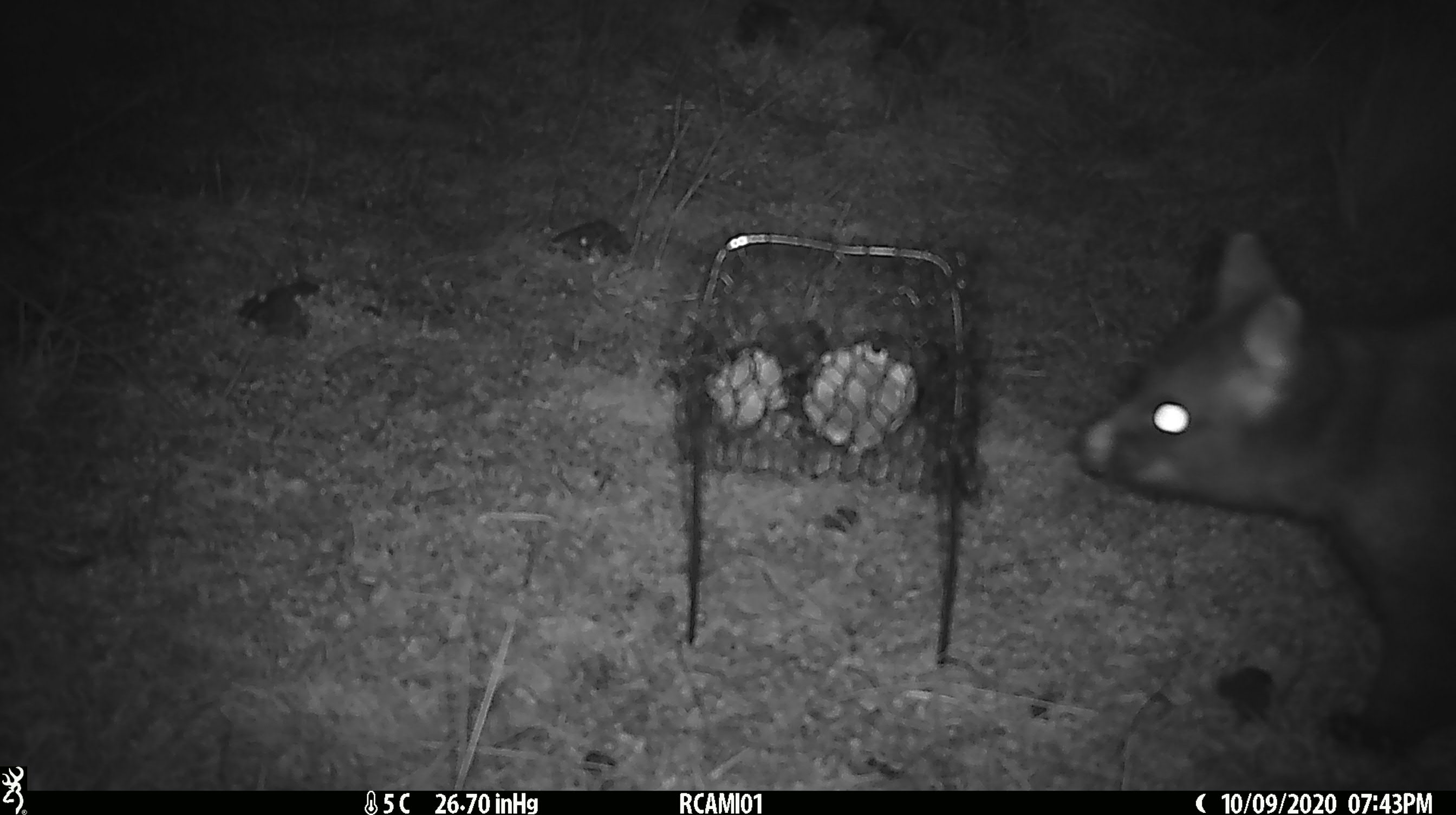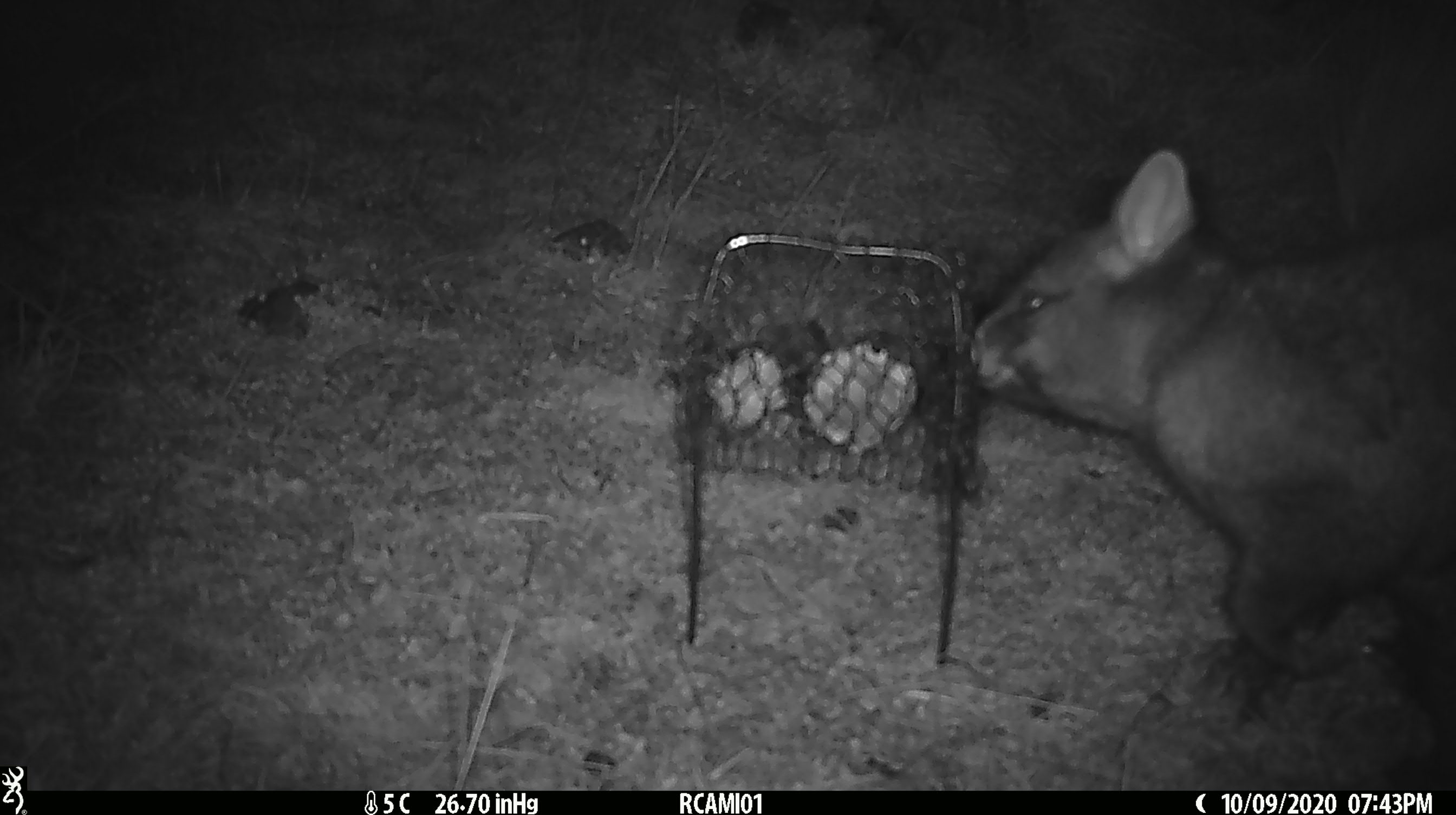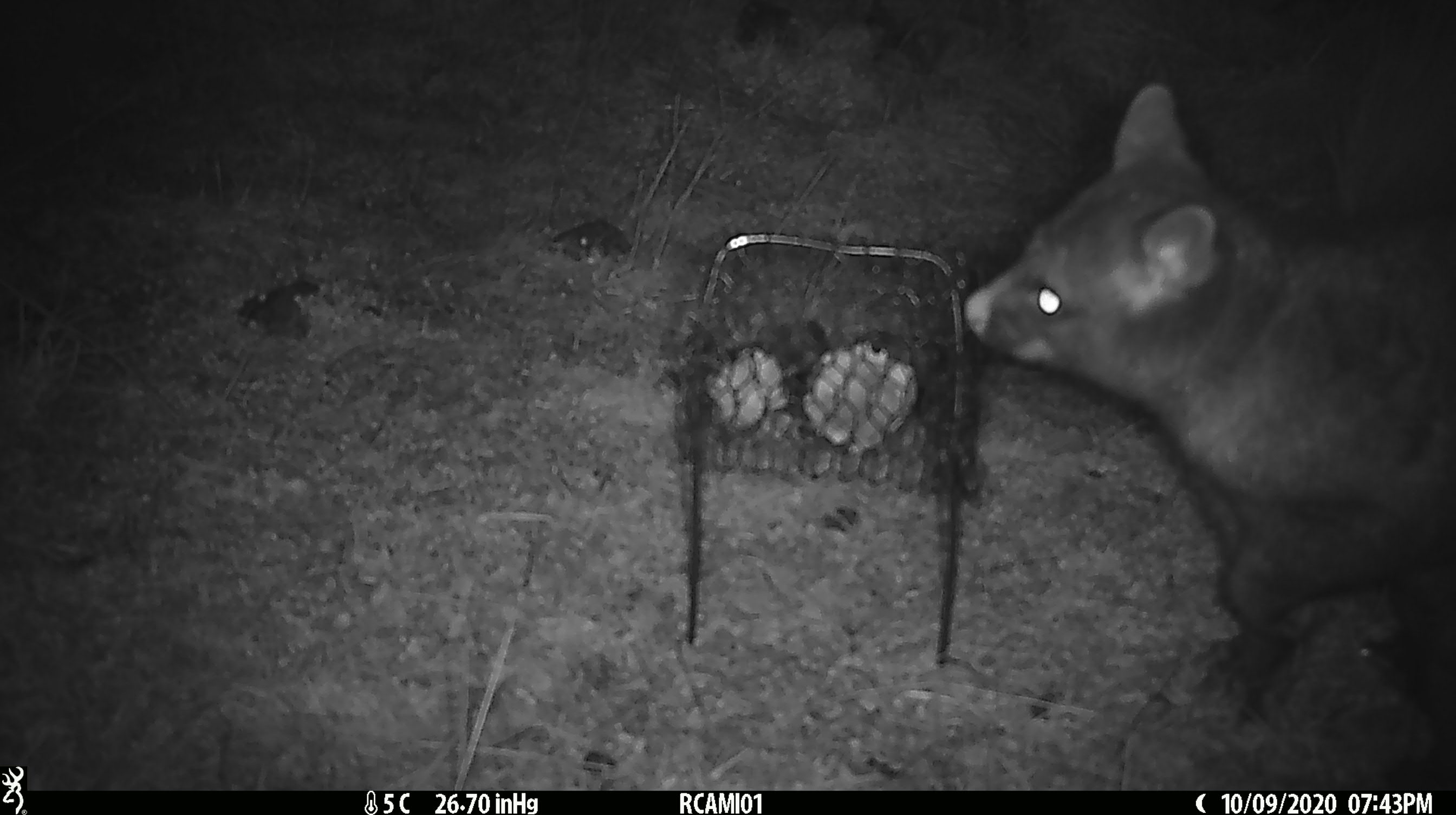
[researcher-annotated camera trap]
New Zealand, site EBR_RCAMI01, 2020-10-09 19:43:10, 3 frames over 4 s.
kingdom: Animalia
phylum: Chordata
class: Mammalia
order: Diprotodontia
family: Phalangeridae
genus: Trichosurus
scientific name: Trichosurus vulpecula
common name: common brushtail possum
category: possum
Possum (common brushtail possum) (Trichosurus vulpecula).